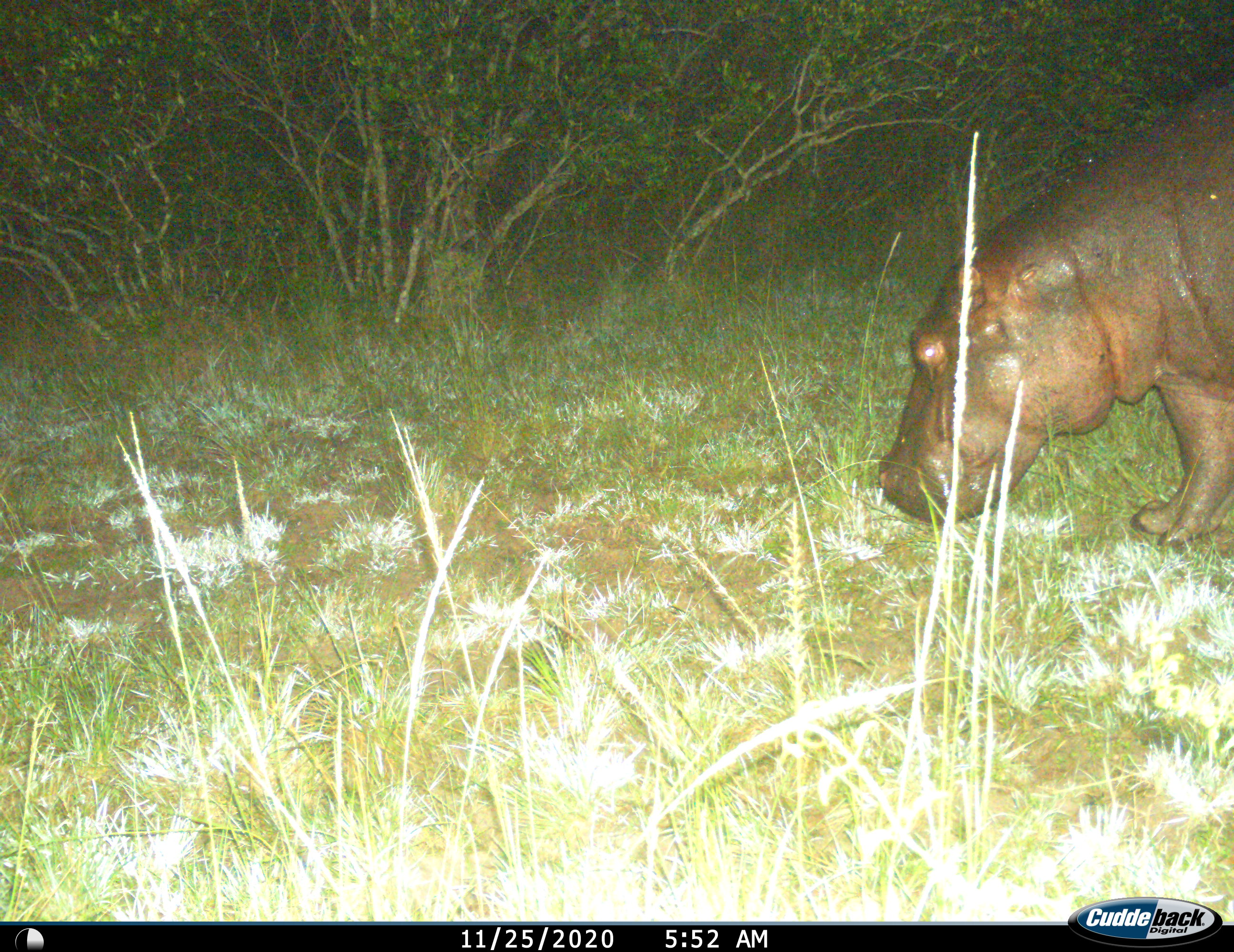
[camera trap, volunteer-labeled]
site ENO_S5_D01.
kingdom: Animalia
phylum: Chordata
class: Mammalia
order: Artiodactyla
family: Hippopotamidae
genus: Hippopotamus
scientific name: Hippopotamus amphibius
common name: hippopotamus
Hippopotamus (Hippopotamus amphibius), count 1. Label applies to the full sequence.